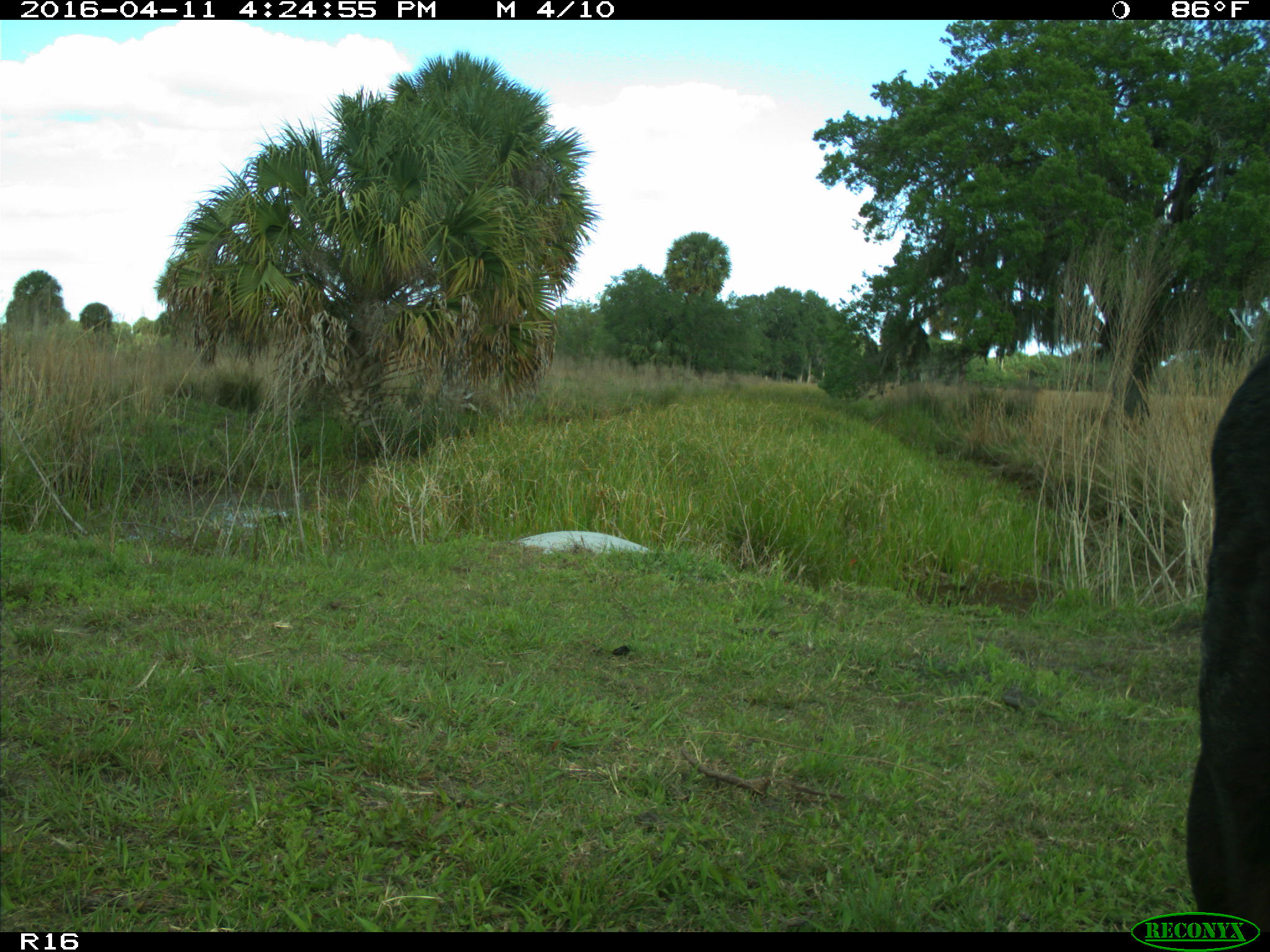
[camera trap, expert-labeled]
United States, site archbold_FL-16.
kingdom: Animalia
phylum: Chordata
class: Mammalia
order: Artiodactyla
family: Bovidae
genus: Bos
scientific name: Bos taurus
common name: domestic cow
Bos taurus (domestic cow).